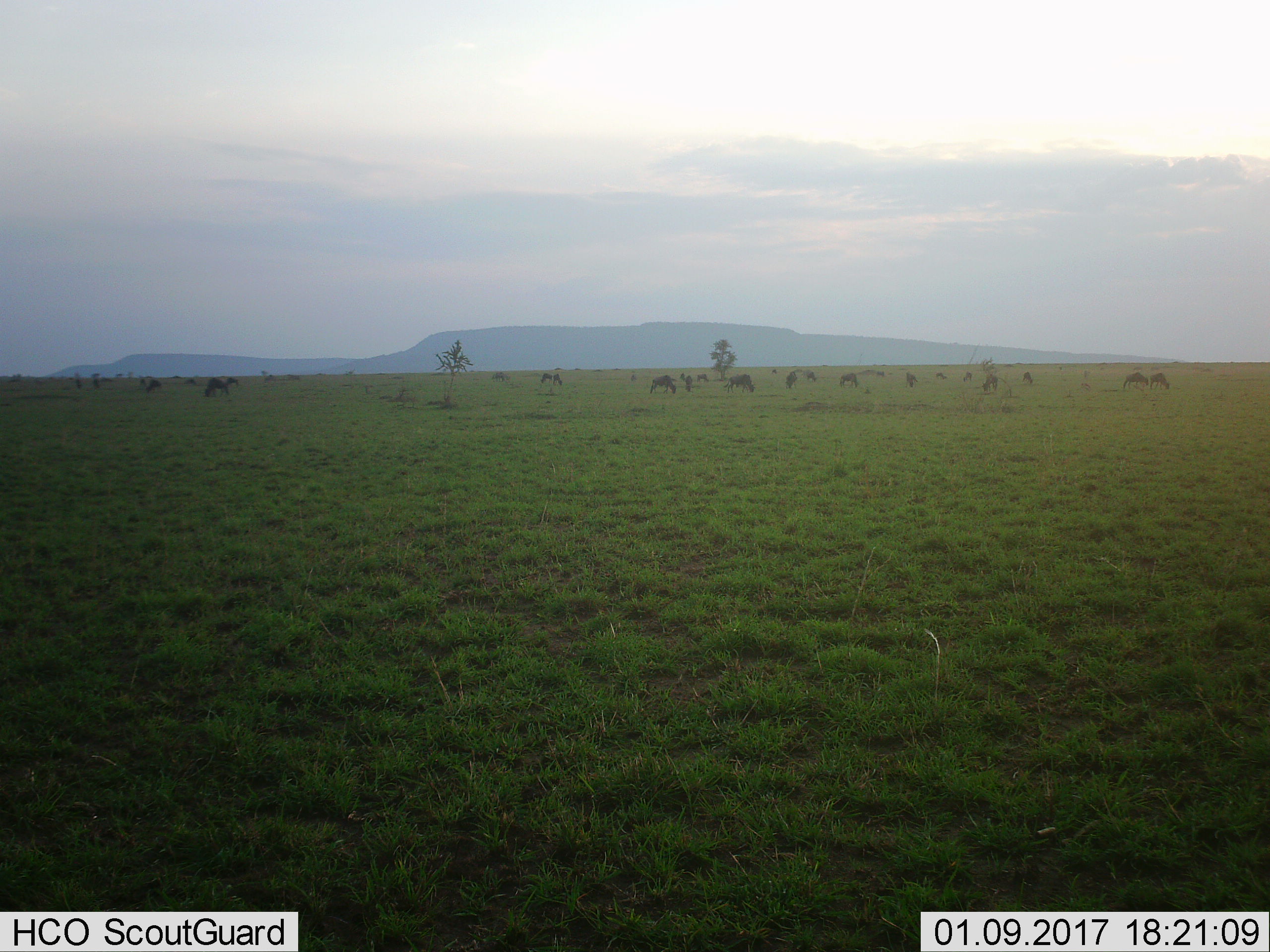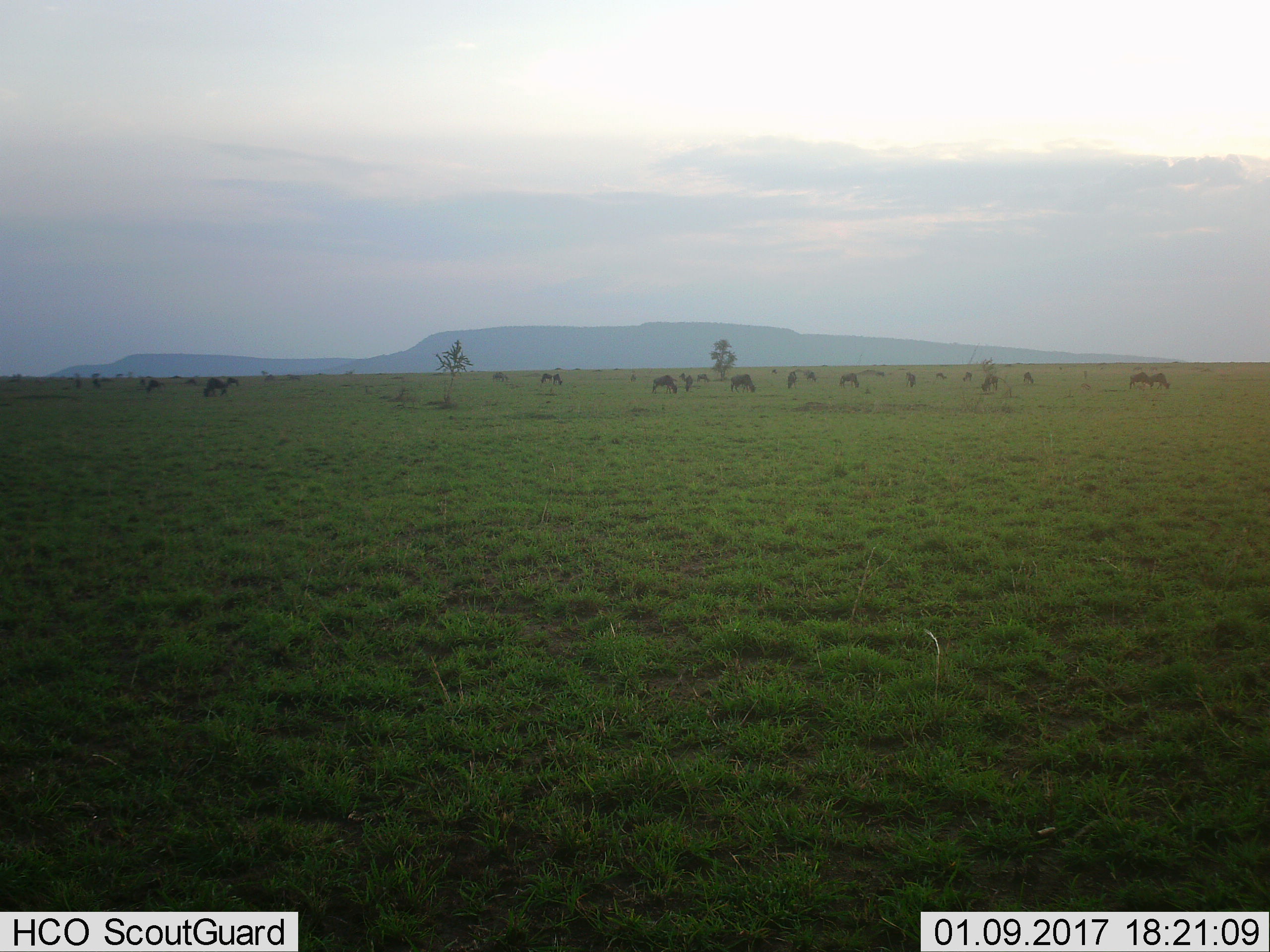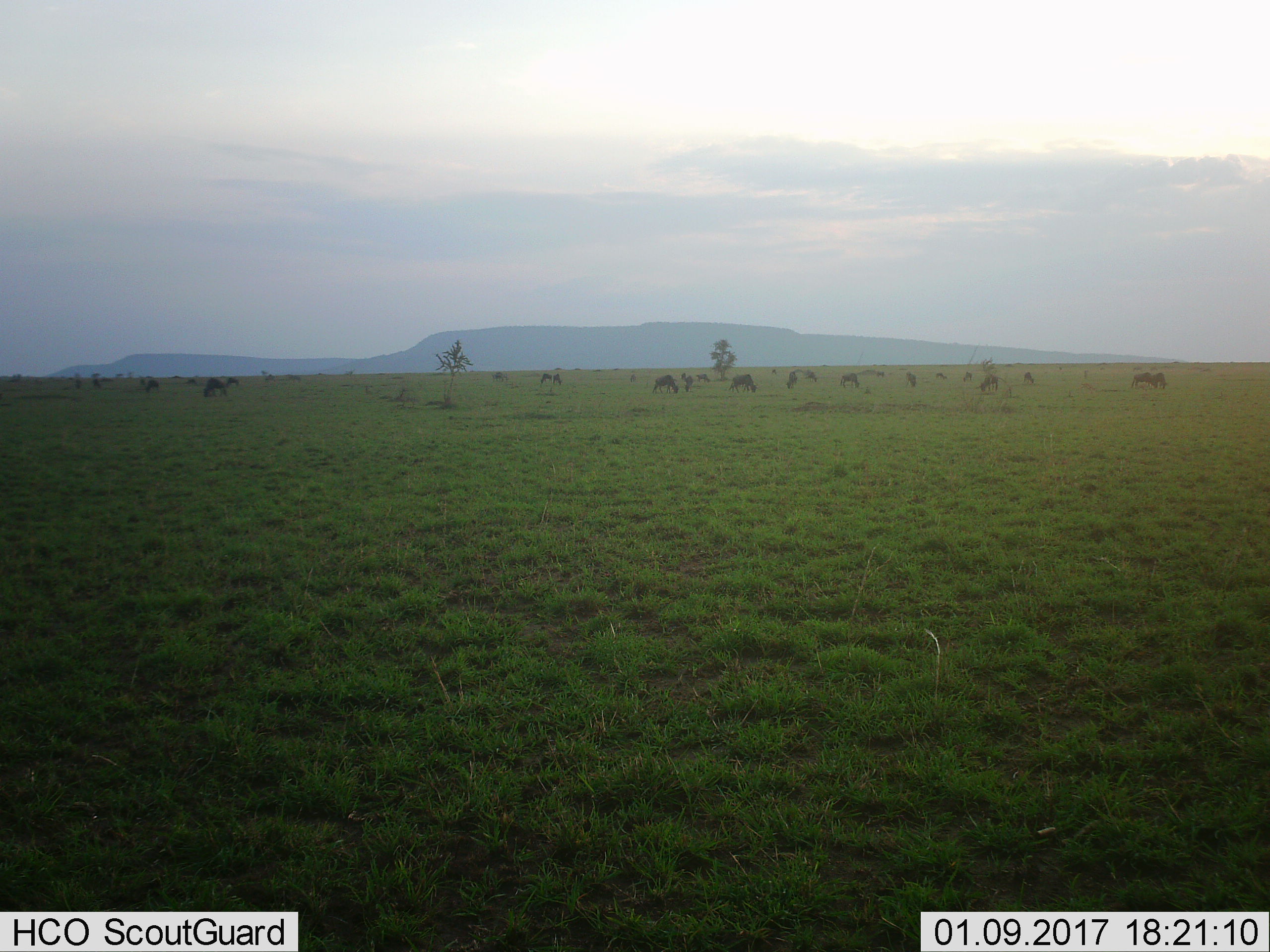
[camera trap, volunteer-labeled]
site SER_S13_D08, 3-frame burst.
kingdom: Animalia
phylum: Chordata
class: Mammalia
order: Artiodactyla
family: Bovidae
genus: Connochaetes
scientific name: Connochaetes taurinus taurinus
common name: blue wildebeest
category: wildebeestblue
Wildebeestblue (blue wildebeest) (Connochaetes taurinus taurinus), count 11-50. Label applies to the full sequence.